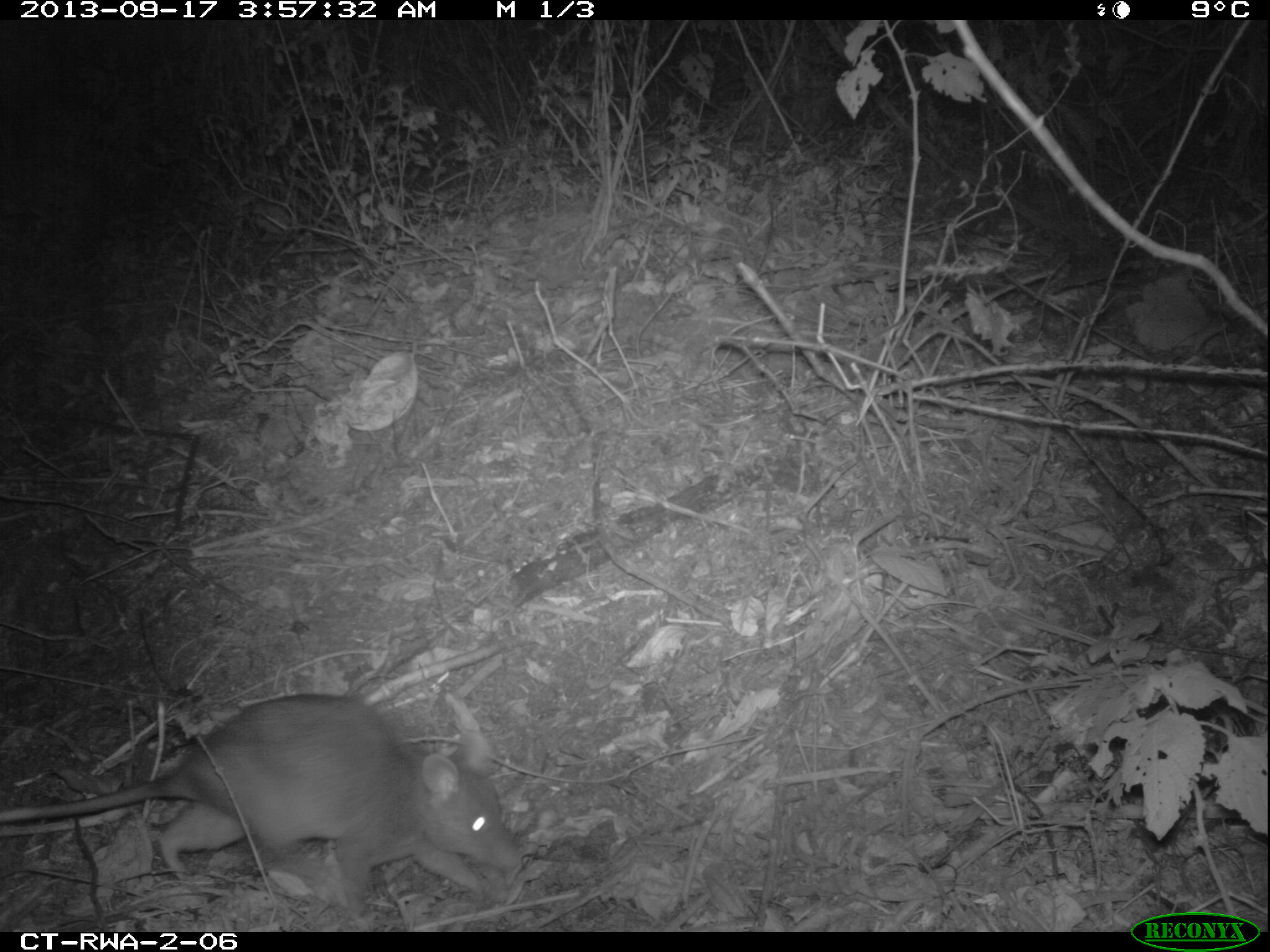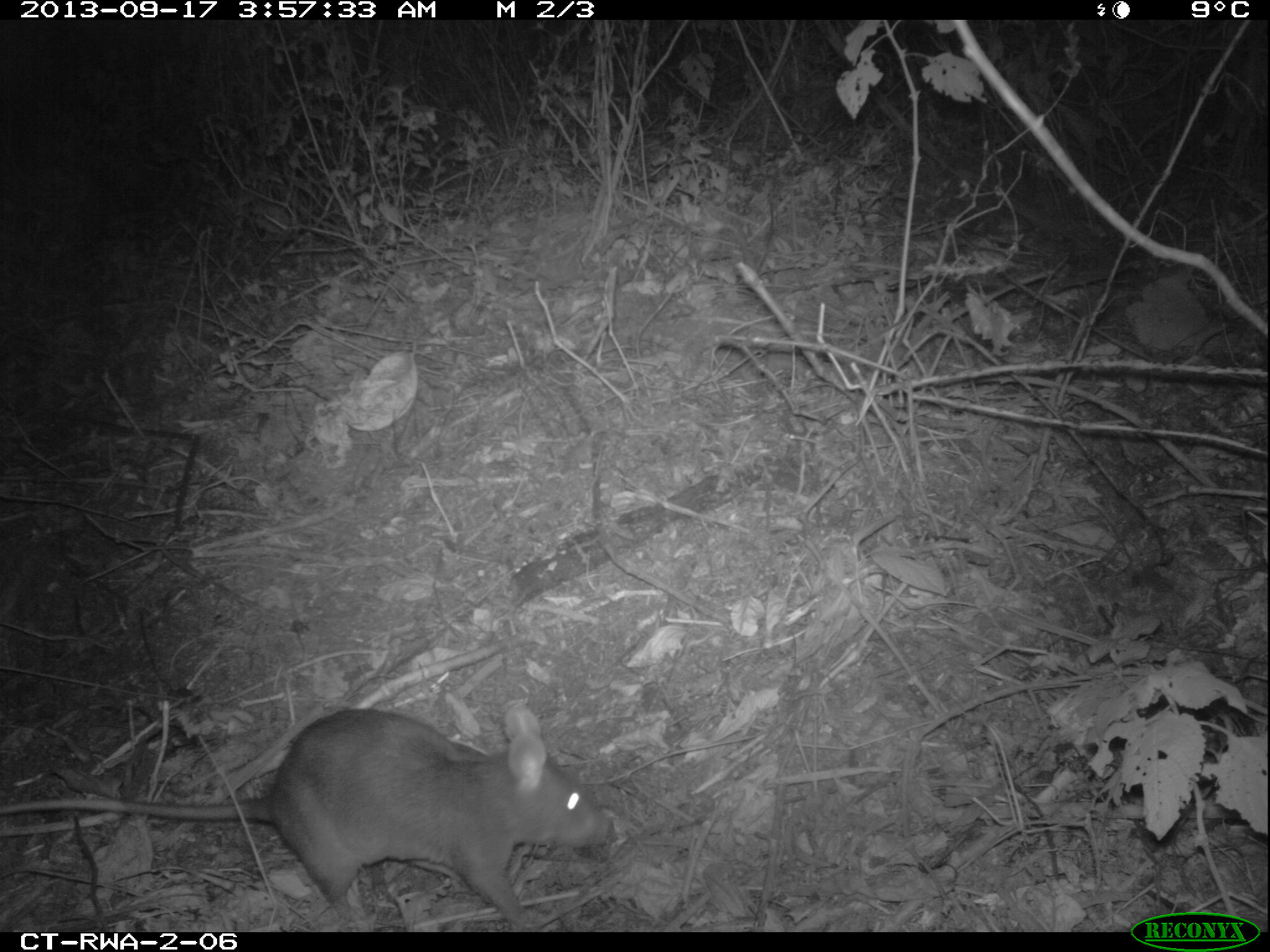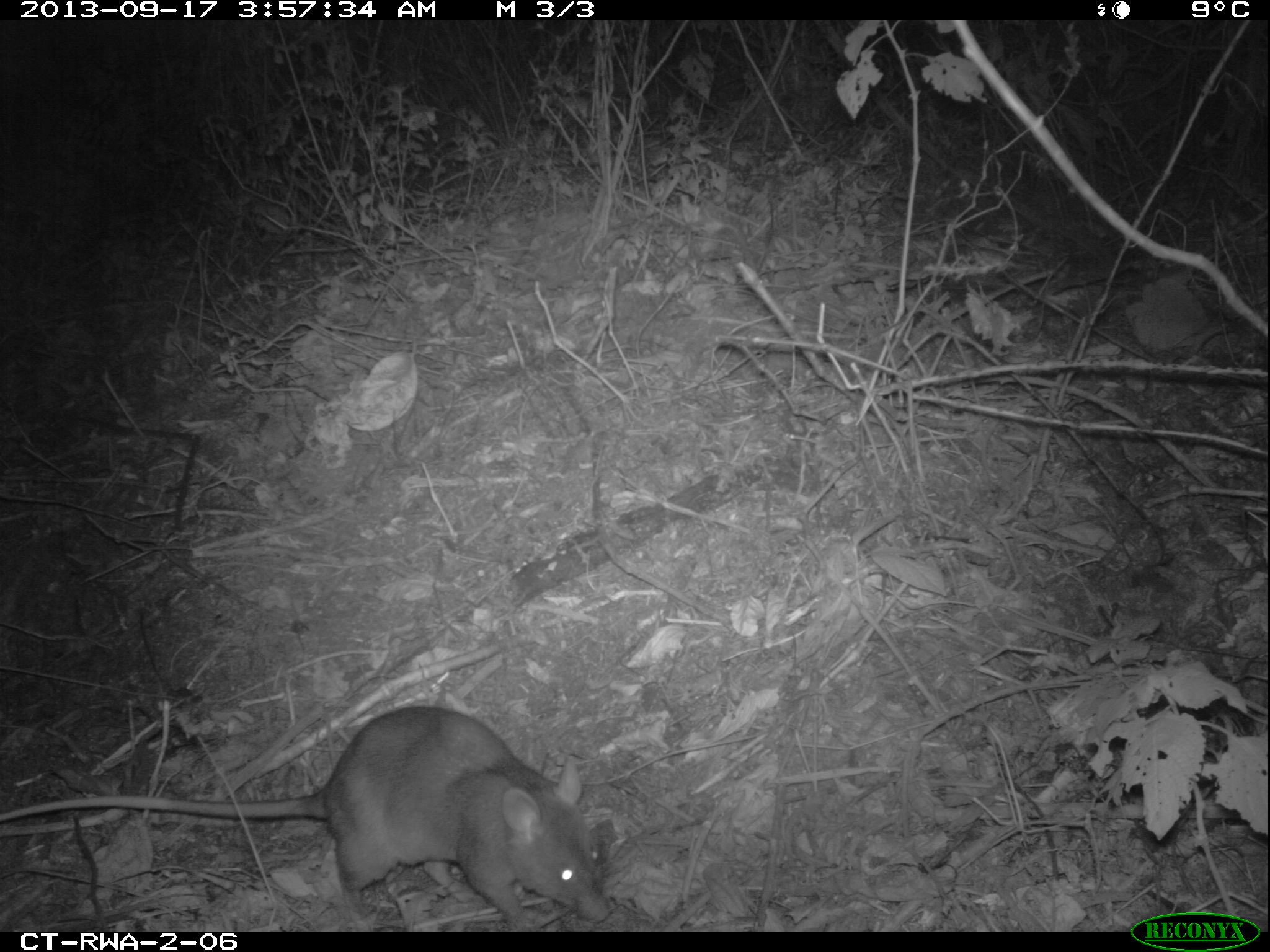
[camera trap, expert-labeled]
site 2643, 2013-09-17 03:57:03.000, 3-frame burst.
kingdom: Animalia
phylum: Chordata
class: Mammalia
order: Rodentia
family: Nesomyidae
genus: Cricetomys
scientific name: Cricetomys gambianus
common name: african giant pouched rat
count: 1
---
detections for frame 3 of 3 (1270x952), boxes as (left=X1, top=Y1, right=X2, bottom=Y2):
cricetomys gambianus: (left=3, top=703, right=612, bottom=928)